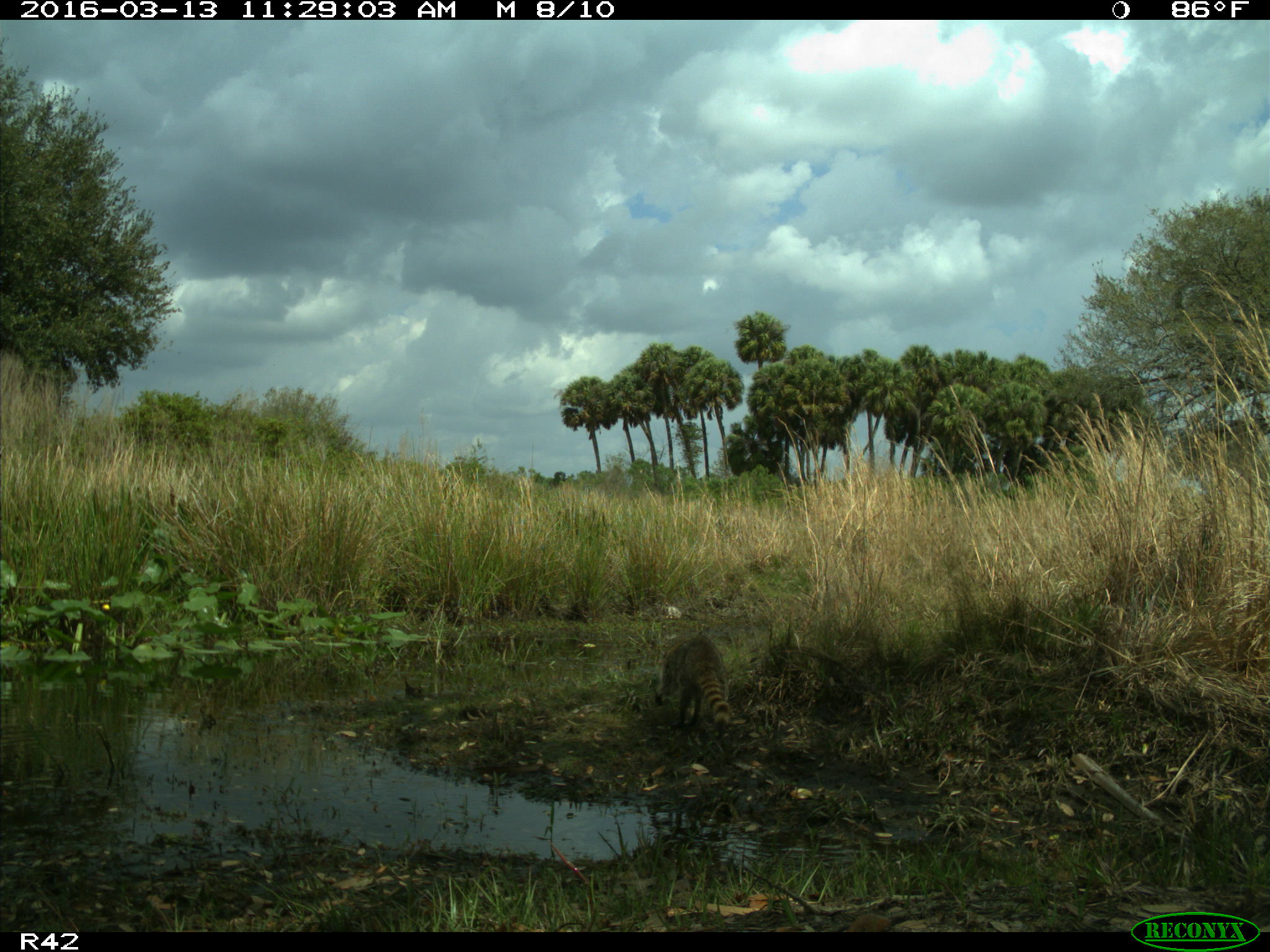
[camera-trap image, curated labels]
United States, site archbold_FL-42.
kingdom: Animalia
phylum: Chordata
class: Mammalia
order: Carnivora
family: Procyonidae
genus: Procyon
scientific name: Procyon lotor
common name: common raccoon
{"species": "Procyon lotor (common raccoon)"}